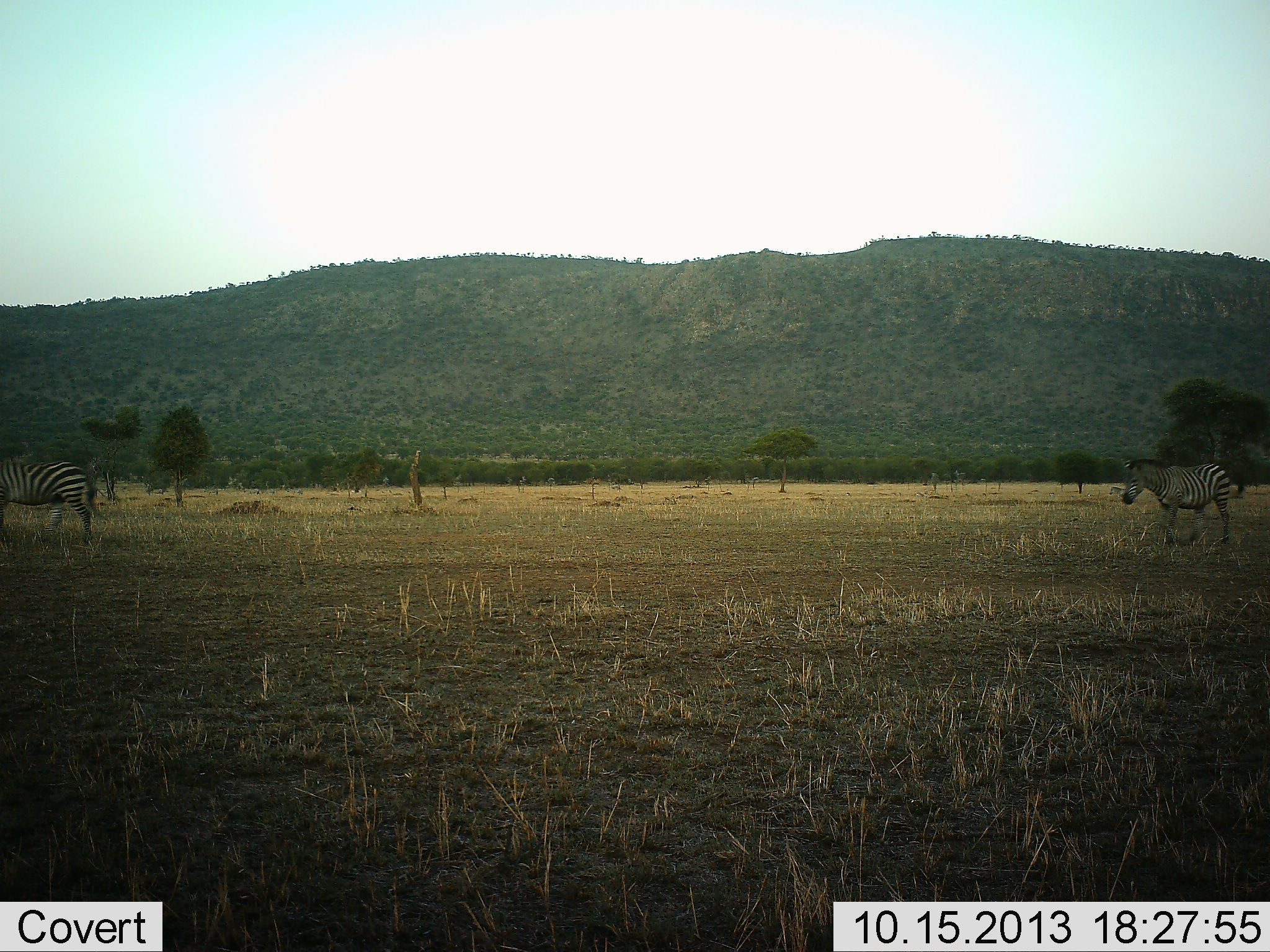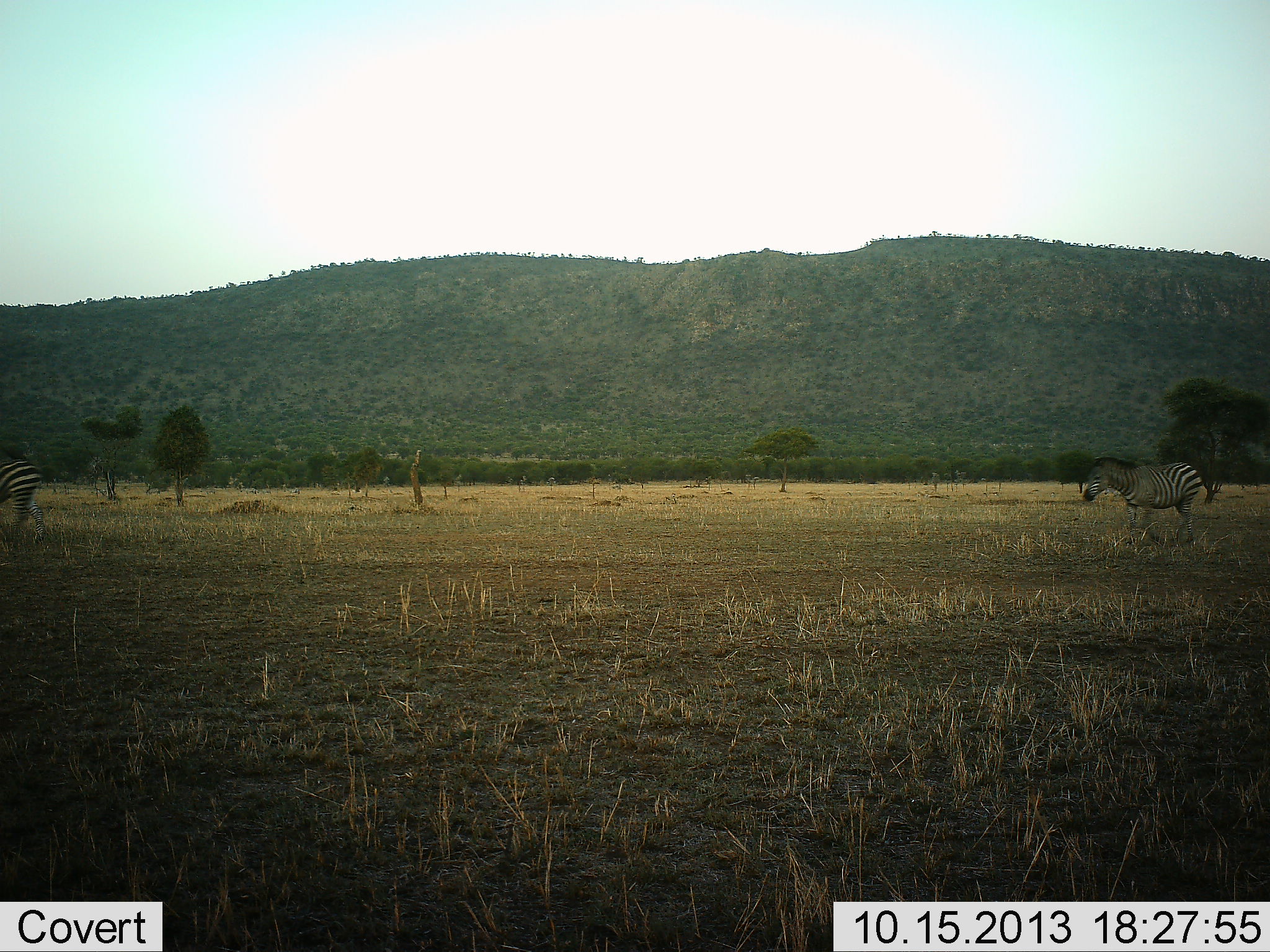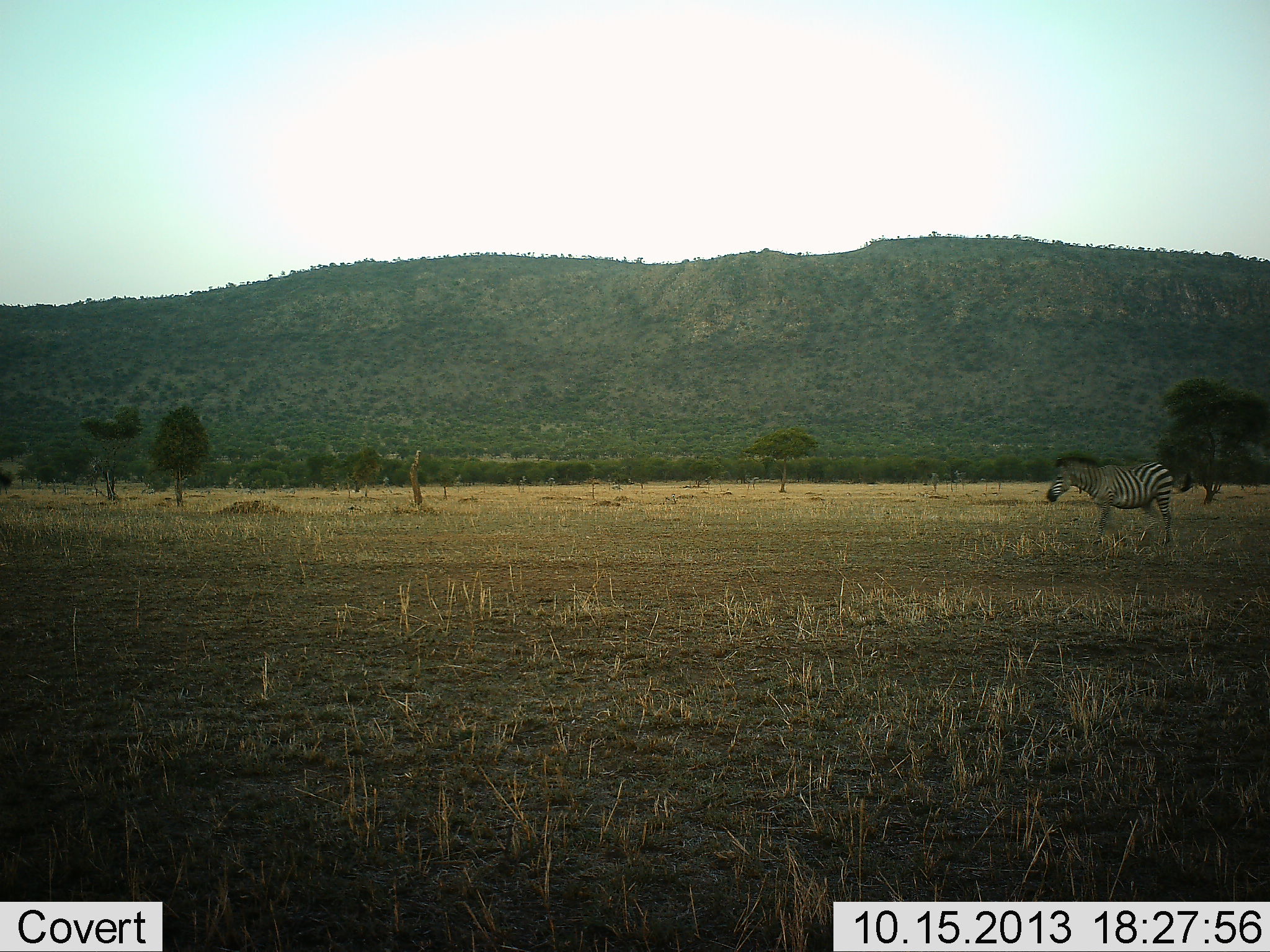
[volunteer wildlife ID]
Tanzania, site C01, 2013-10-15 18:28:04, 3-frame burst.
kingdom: Animalia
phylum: Chordata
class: Mammalia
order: Perissodactyla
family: Equidae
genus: Equus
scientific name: Equus quagga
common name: plains zebra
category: zebra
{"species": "zebra (plains zebra) (Equus quagga)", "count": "2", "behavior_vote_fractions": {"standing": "5%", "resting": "0%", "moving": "91%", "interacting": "0%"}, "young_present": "0%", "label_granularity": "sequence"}